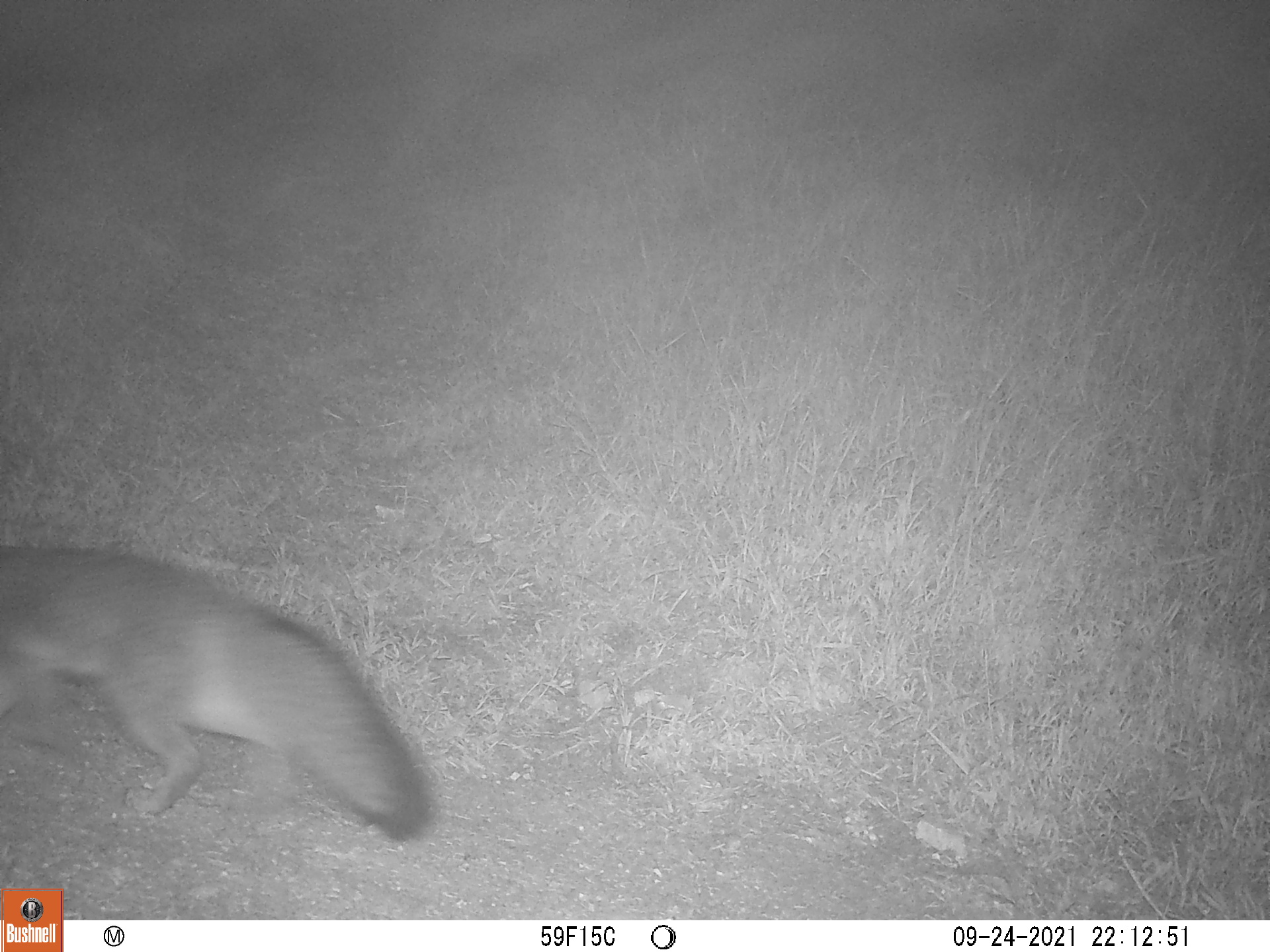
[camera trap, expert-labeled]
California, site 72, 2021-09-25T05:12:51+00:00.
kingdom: Animalia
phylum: Chordata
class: Mammalia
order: Carnivora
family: Canidae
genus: Urocyon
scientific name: Urocyon cinereoargenteus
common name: gray fox